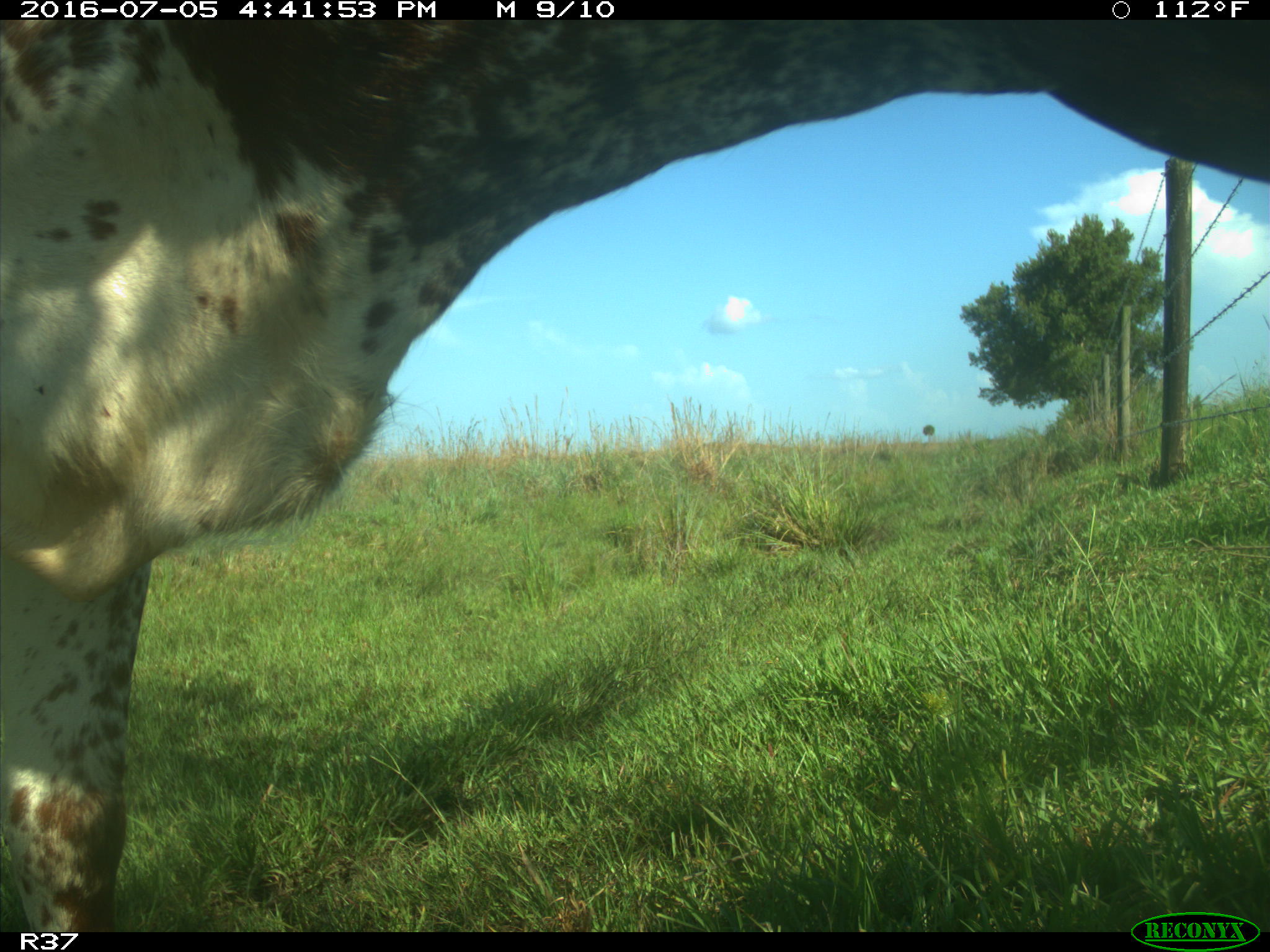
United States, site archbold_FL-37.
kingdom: Animalia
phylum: Chordata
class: Mammalia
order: Artiodactyla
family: Bovidae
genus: Bos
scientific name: Bos taurus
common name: domestic cow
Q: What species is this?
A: Bos taurus (domestic cow).